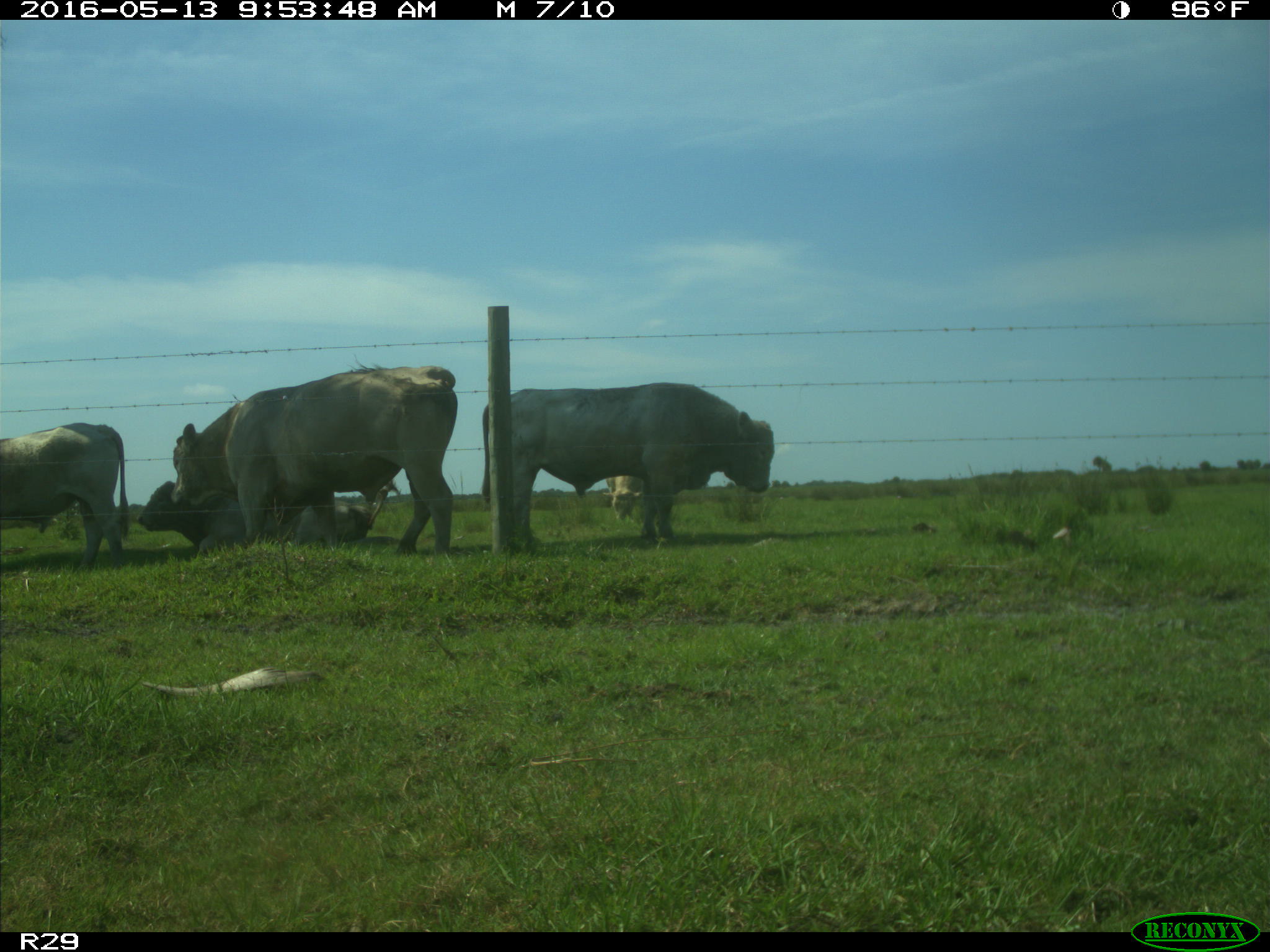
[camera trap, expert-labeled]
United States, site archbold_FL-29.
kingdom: Animalia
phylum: Chordata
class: Mammalia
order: Artiodactyla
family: Bovidae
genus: Bos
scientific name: Bos taurus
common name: domestic cow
Bos taurus (domestic cow).